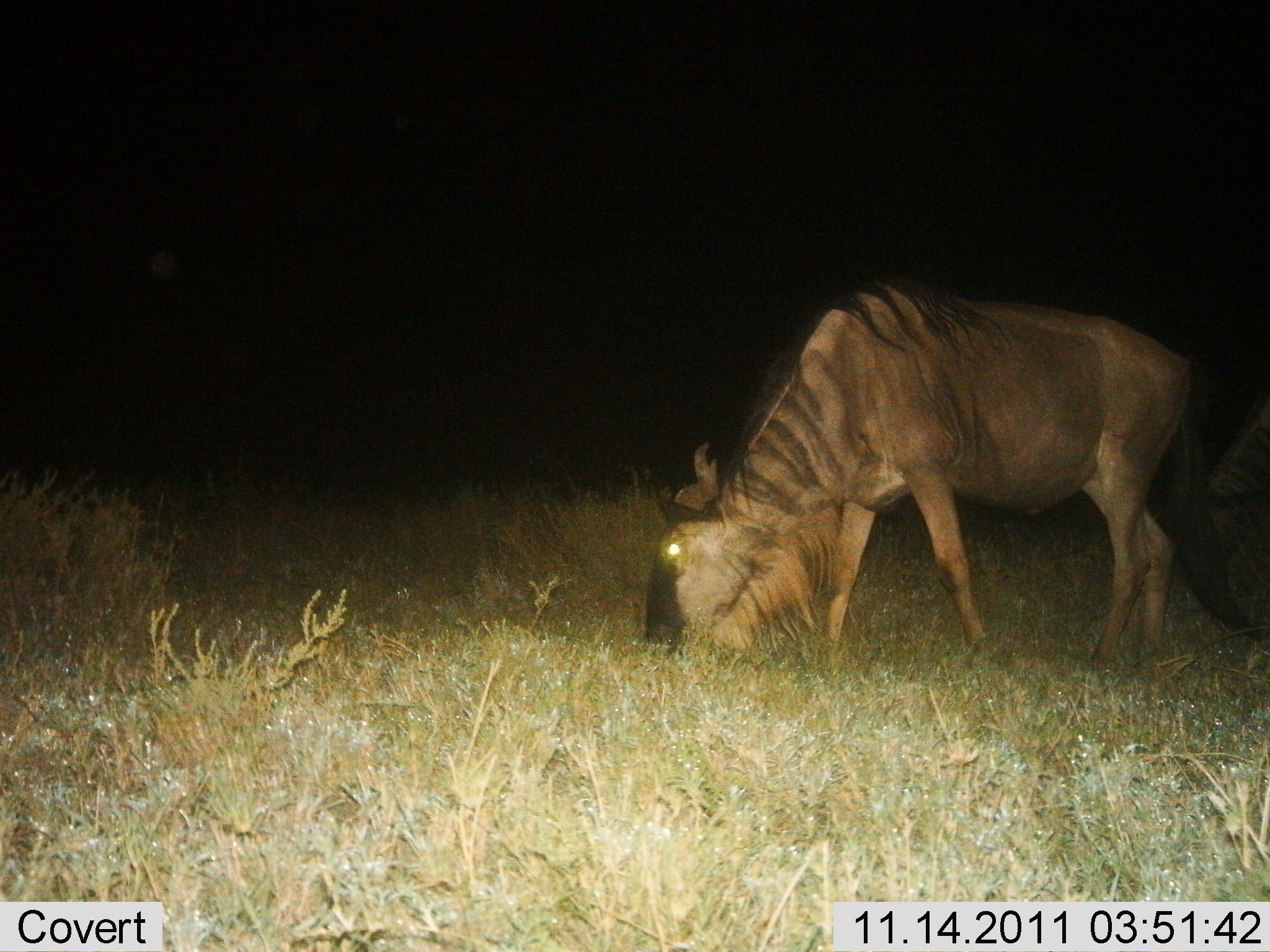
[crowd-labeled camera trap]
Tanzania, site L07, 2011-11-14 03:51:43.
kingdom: Animalia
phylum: Chordata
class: Mammalia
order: Artiodactyla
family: Bovidae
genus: Connochaetes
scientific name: Connochaetes taurinus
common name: blue wildebeest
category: wildebeest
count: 1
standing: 18%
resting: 0%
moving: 0%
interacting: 0%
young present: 0%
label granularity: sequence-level